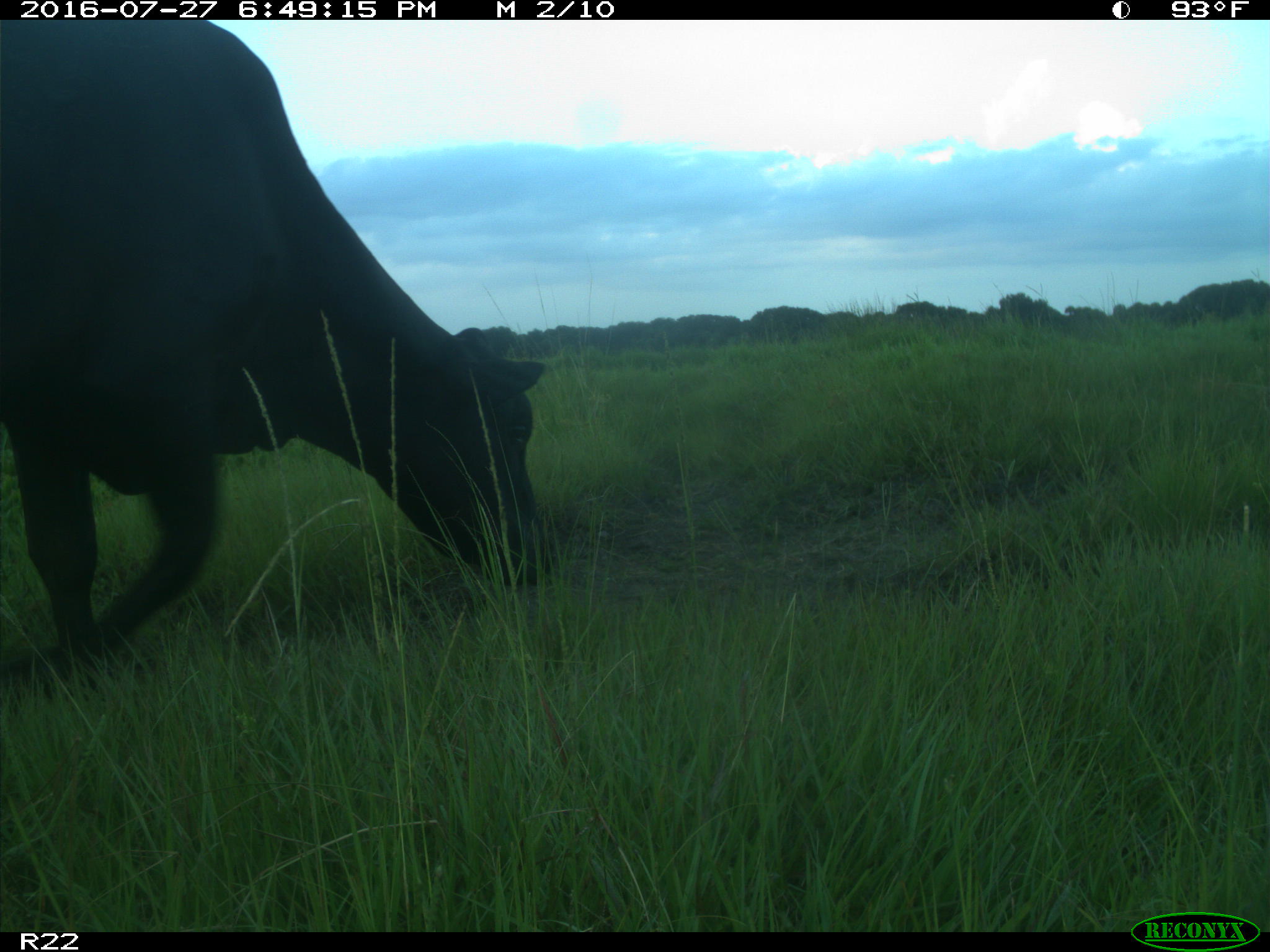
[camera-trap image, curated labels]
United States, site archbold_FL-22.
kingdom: Animalia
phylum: Chordata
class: Mammalia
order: Artiodactyla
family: Bovidae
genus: Bos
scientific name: Bos taurus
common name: domestic cow